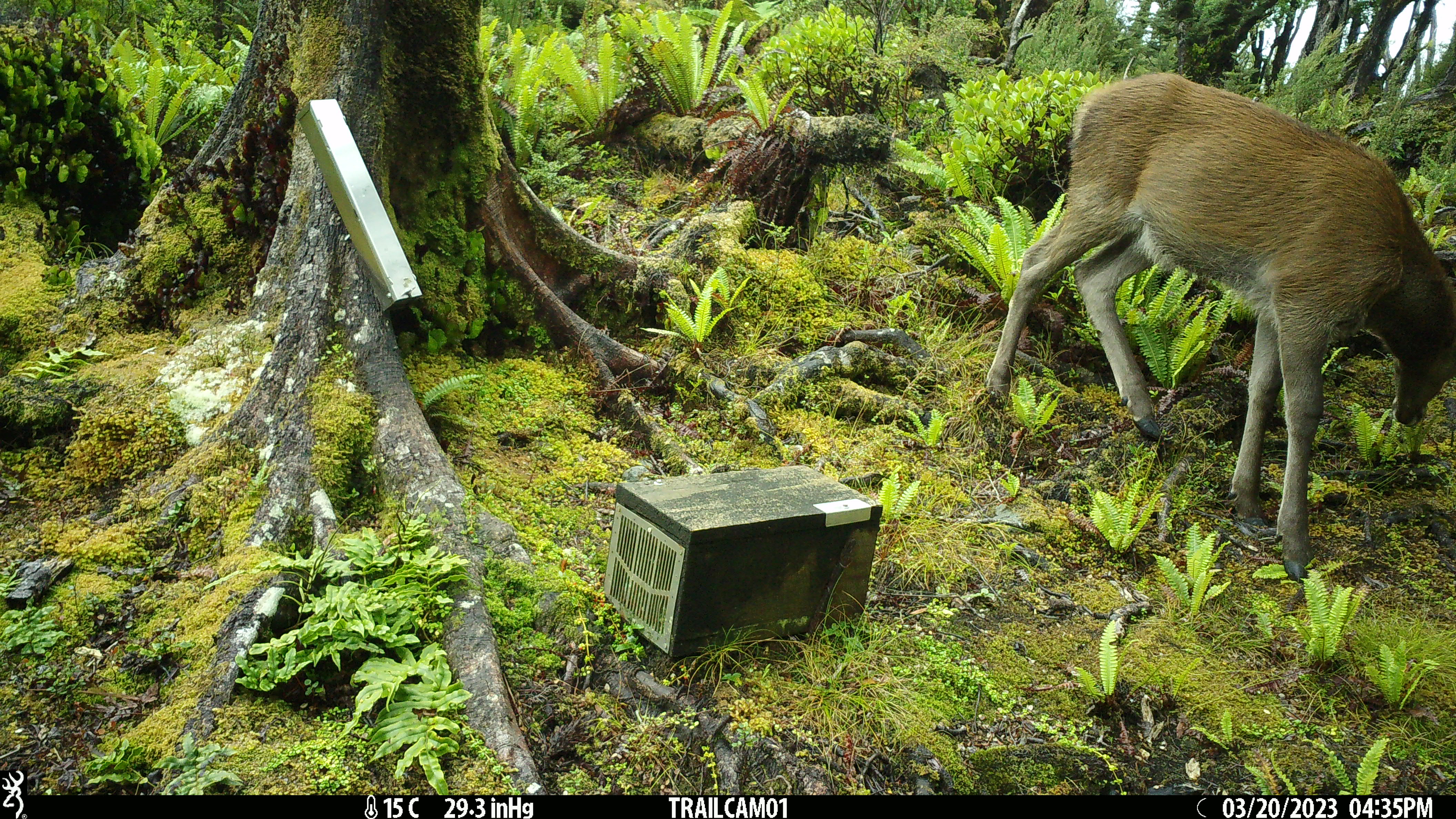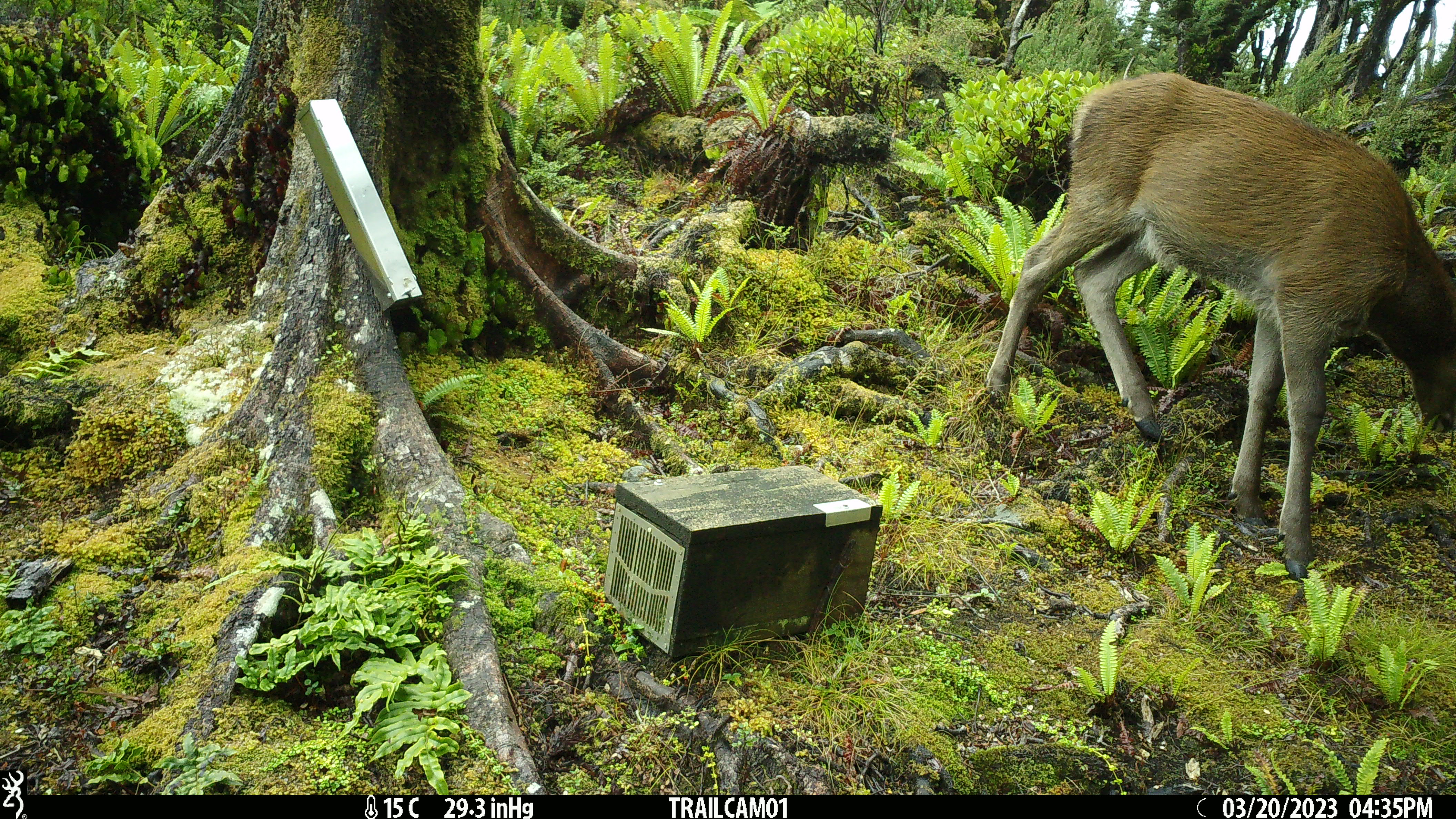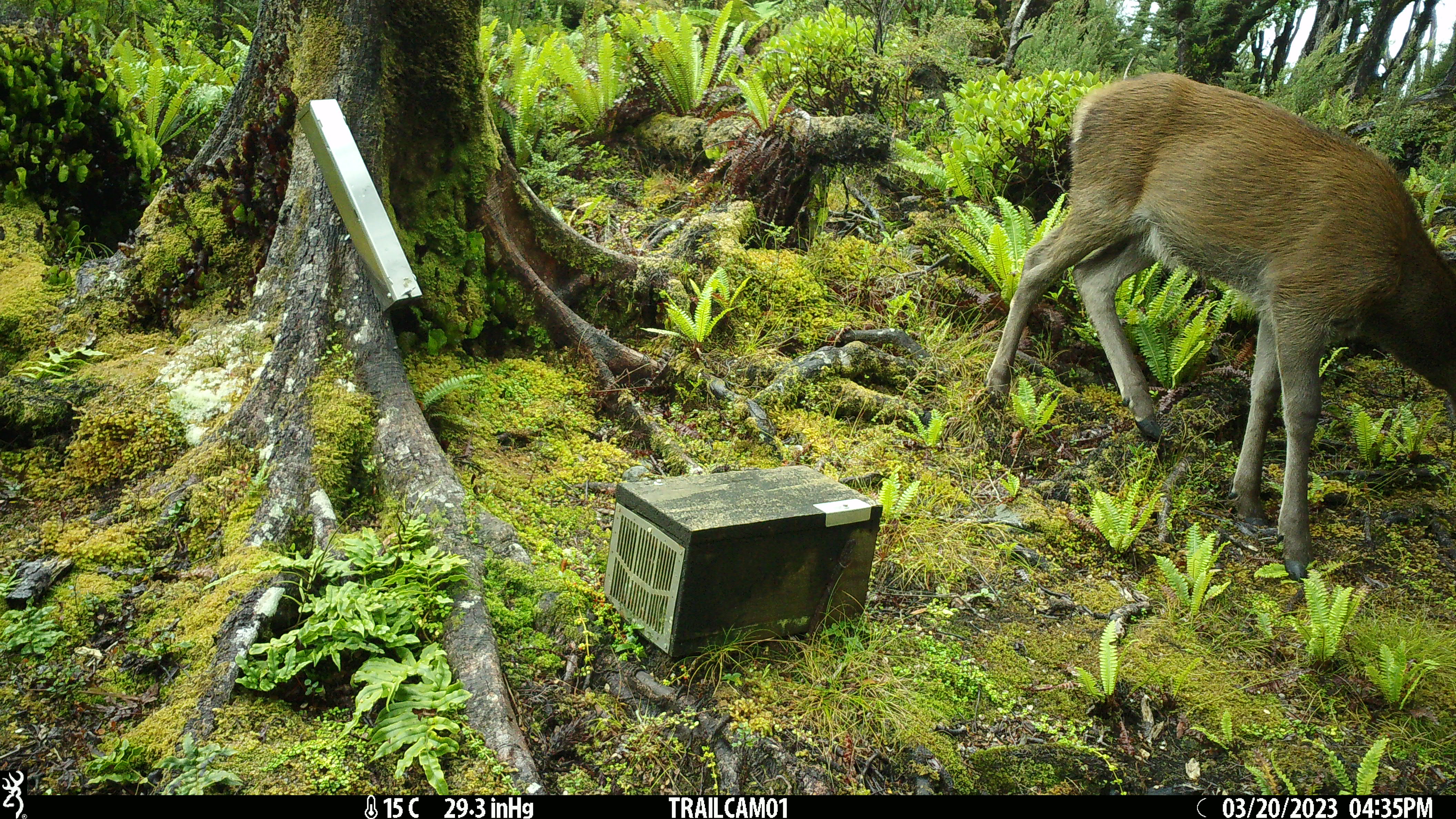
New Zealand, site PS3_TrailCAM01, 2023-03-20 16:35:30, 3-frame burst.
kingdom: Animalia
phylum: Chordata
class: Mammalia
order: Artiodactyla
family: Cervidae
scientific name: Cervidae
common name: deer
Deer (Cervidae).